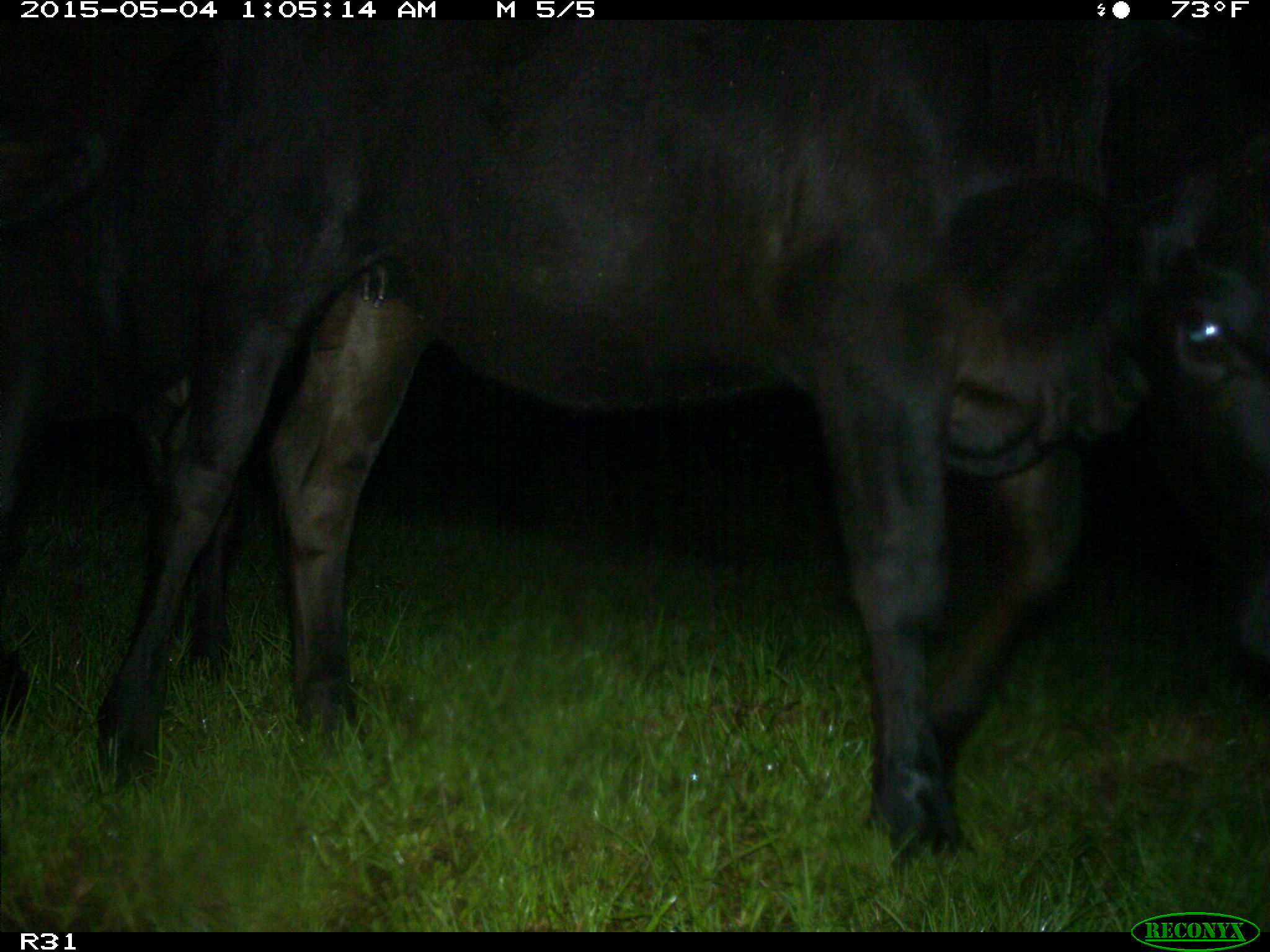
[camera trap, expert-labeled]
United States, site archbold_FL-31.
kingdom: Animalia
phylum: Chordata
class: Mammalia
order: Artiodactyla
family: Bovidae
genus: Bos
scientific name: Bos taurus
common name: domestic cow